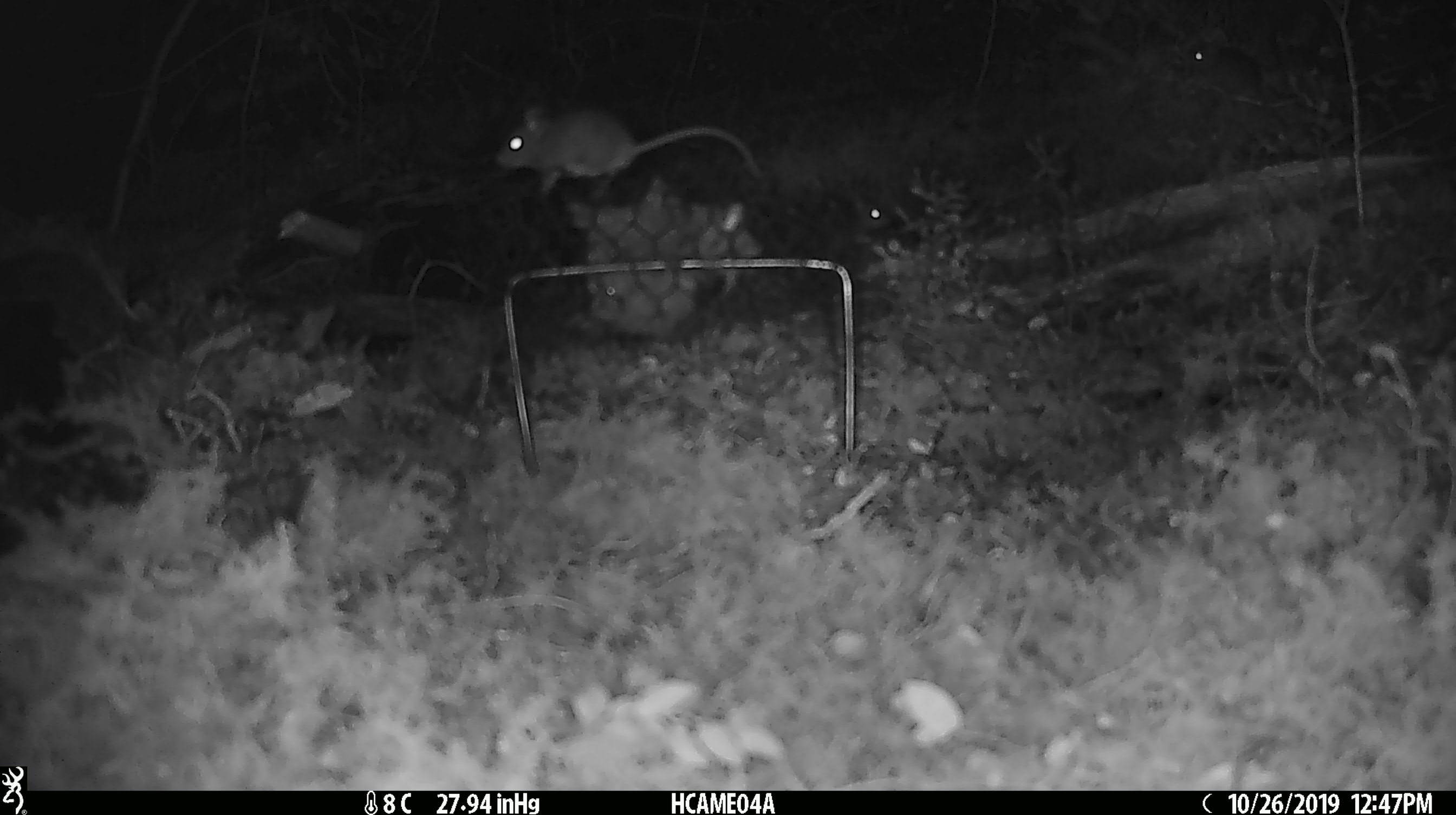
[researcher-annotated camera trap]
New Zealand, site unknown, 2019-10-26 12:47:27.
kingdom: Animalia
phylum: Chordata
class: Mammalia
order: Rodentia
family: Muridae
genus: Mus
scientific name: Mus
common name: mouse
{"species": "mouse (Mus)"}